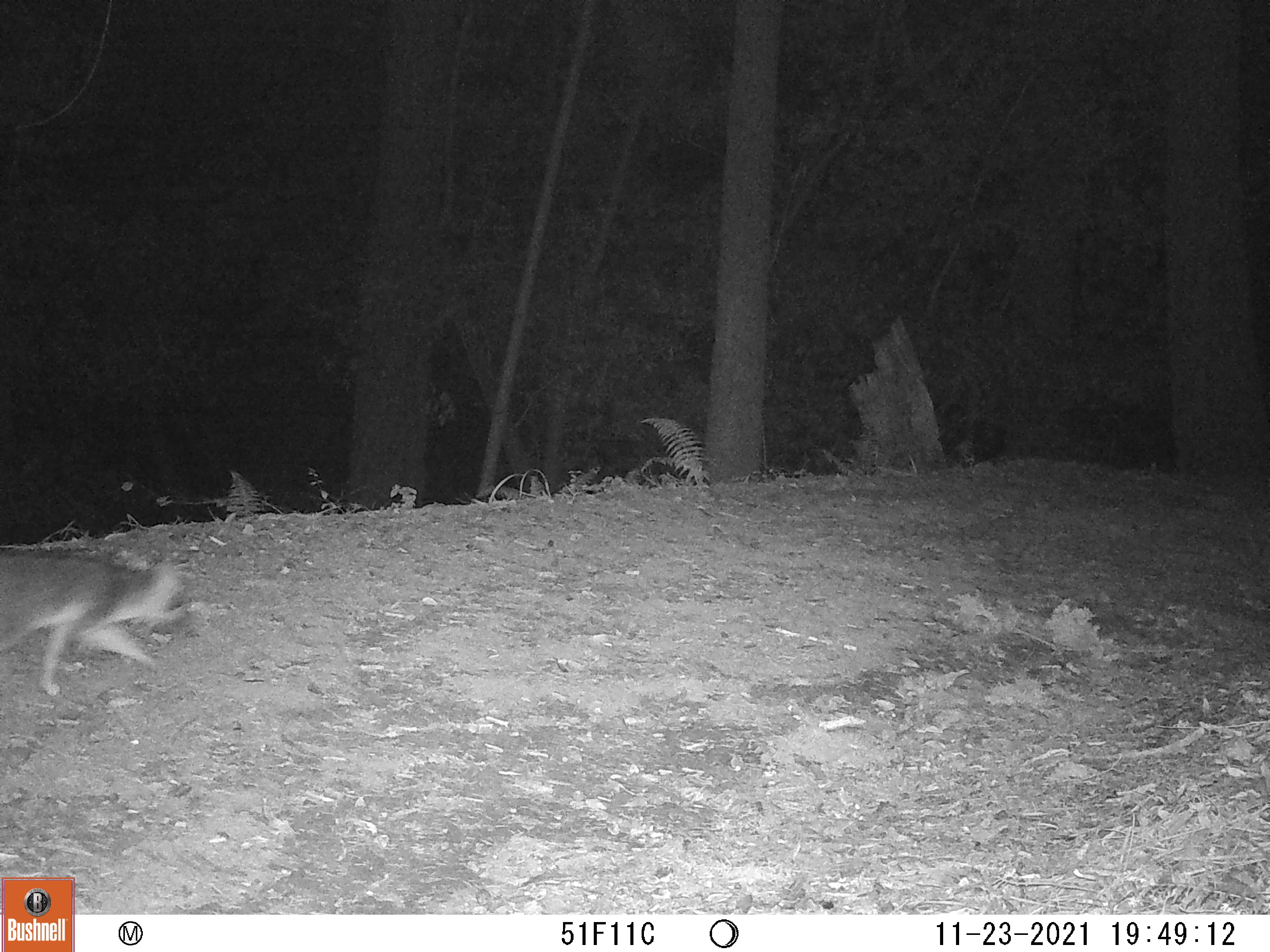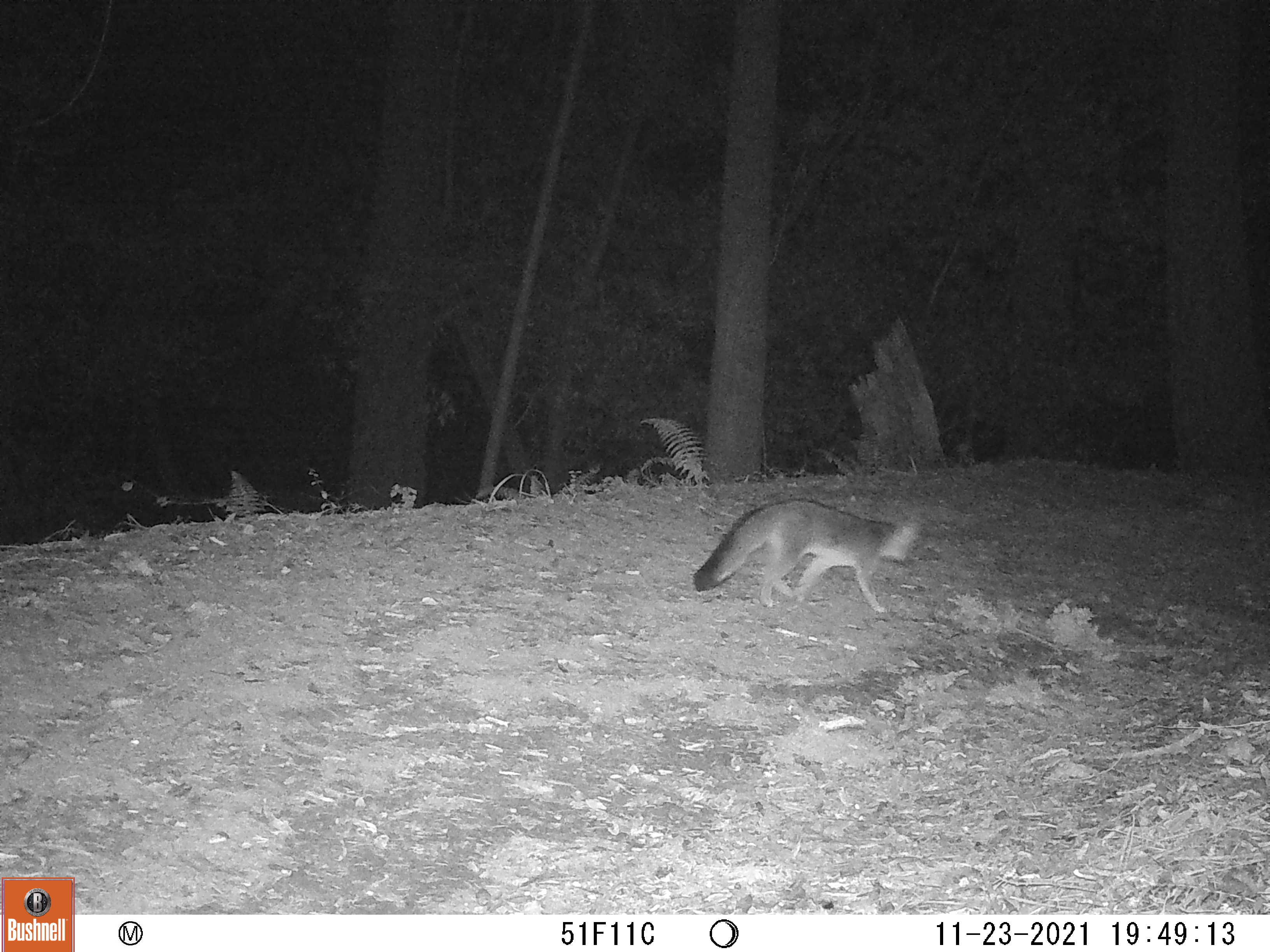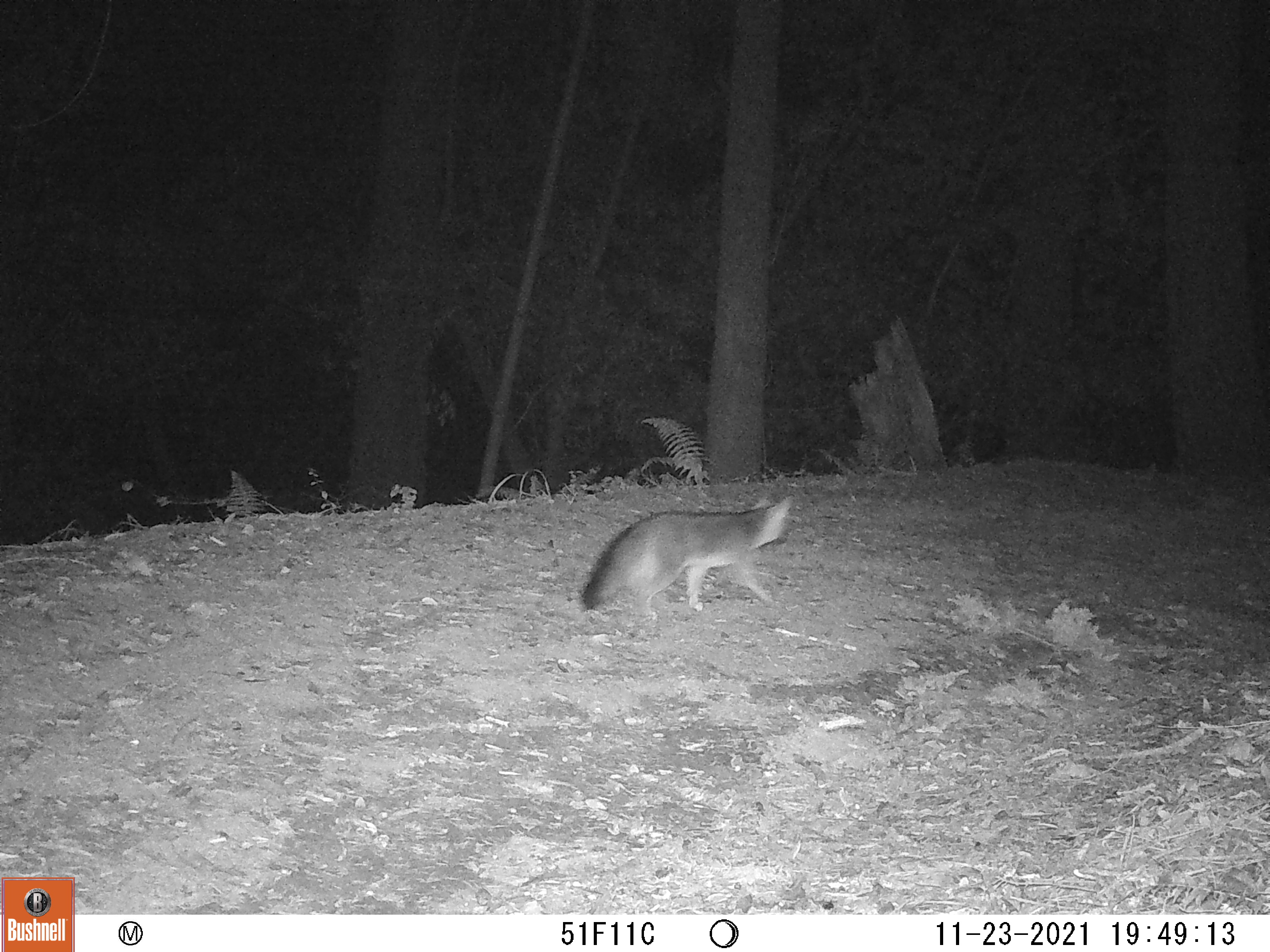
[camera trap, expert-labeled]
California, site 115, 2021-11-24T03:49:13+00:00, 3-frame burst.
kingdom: Animalia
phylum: Chordata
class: Mammalia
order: Carnivora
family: Canidae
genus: Urocyon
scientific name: Urocyon cinereoargenteus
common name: gray fox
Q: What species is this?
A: Gray fox (Urocyon cinereoargenteus).